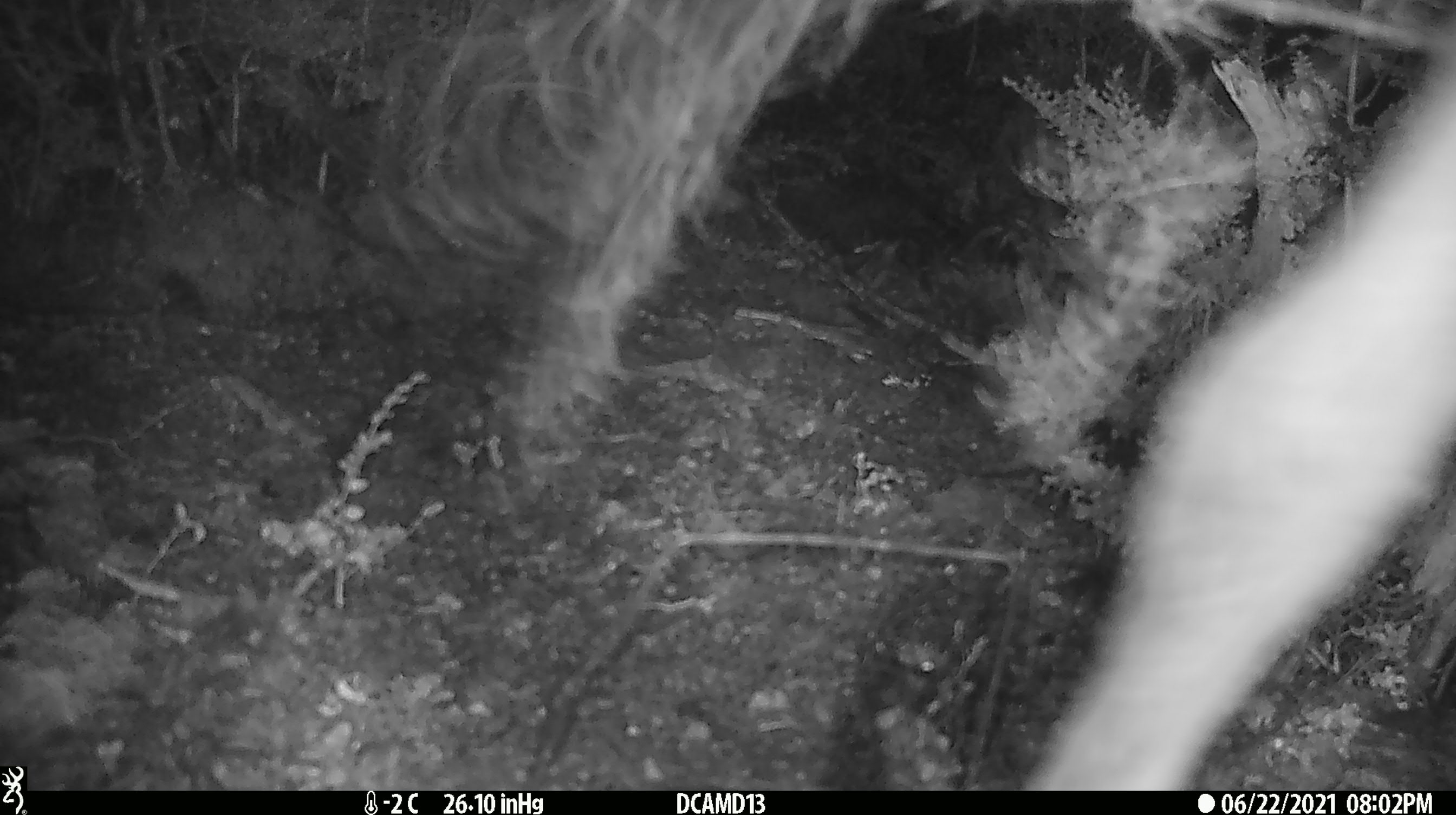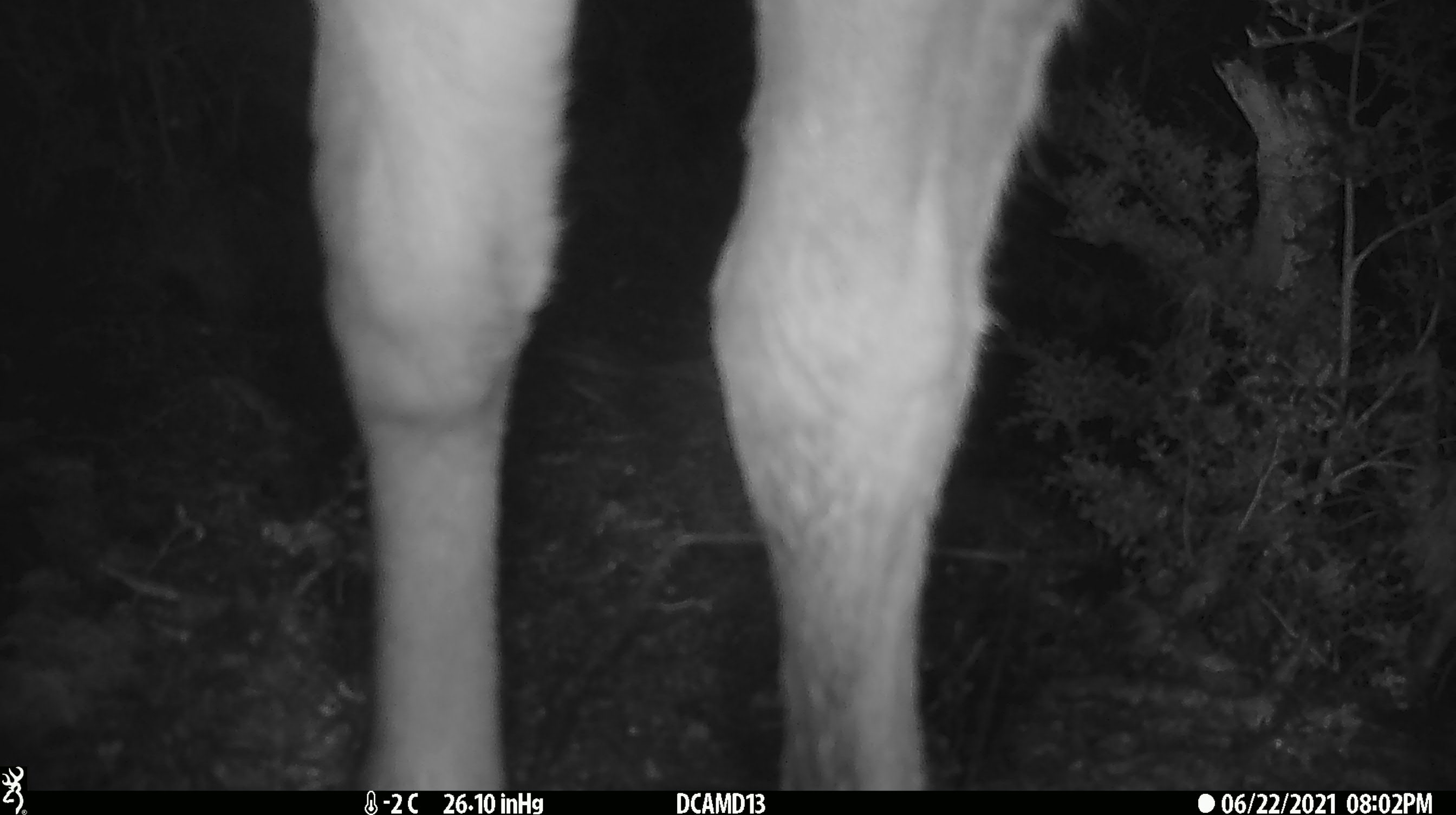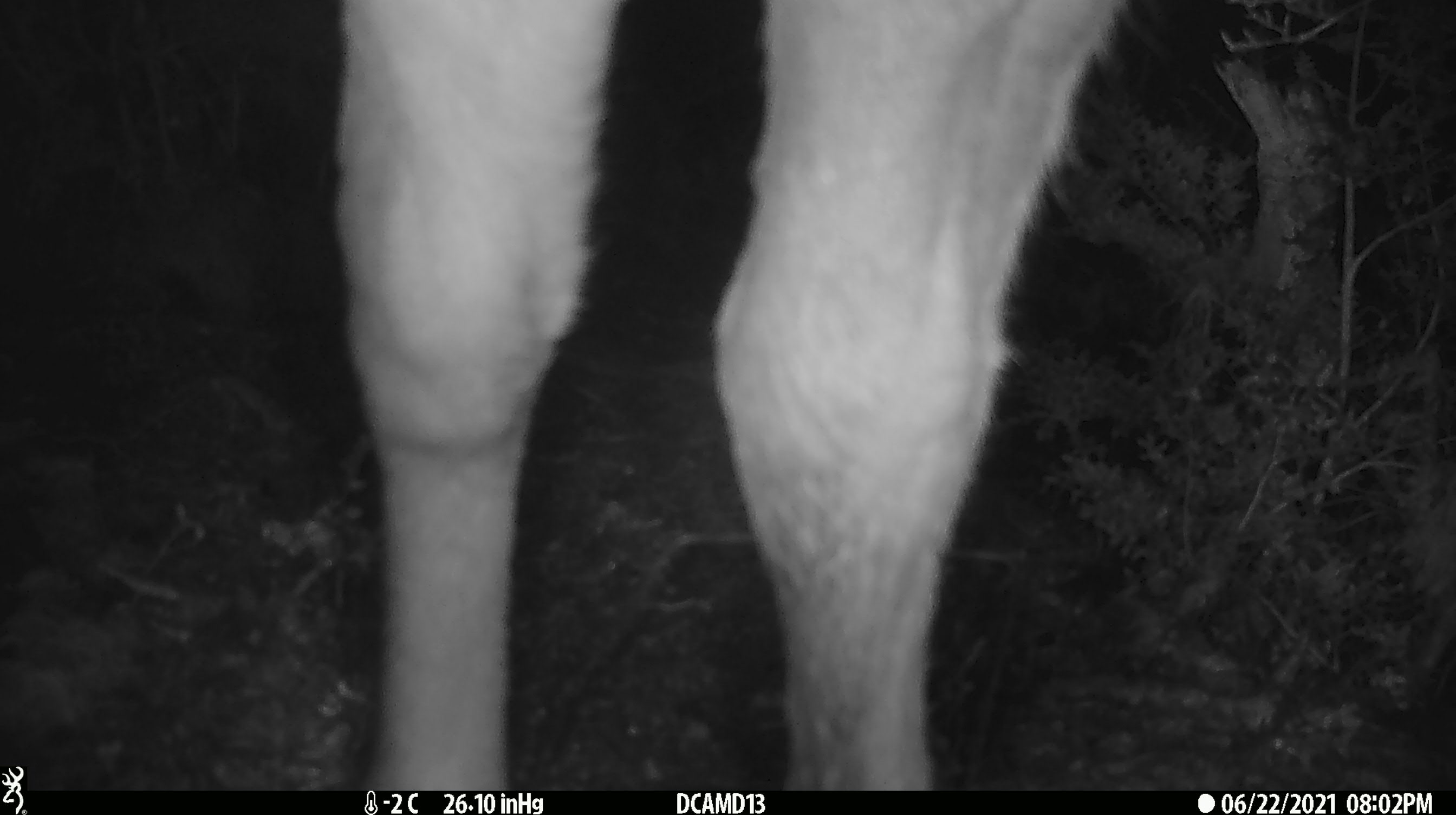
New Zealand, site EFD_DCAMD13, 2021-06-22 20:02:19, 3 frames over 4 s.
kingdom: Animalia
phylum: Chordata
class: Mammalia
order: Artiodactyla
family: Cervidae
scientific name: Cervidae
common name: deer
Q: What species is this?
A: Deer (Cervidae).